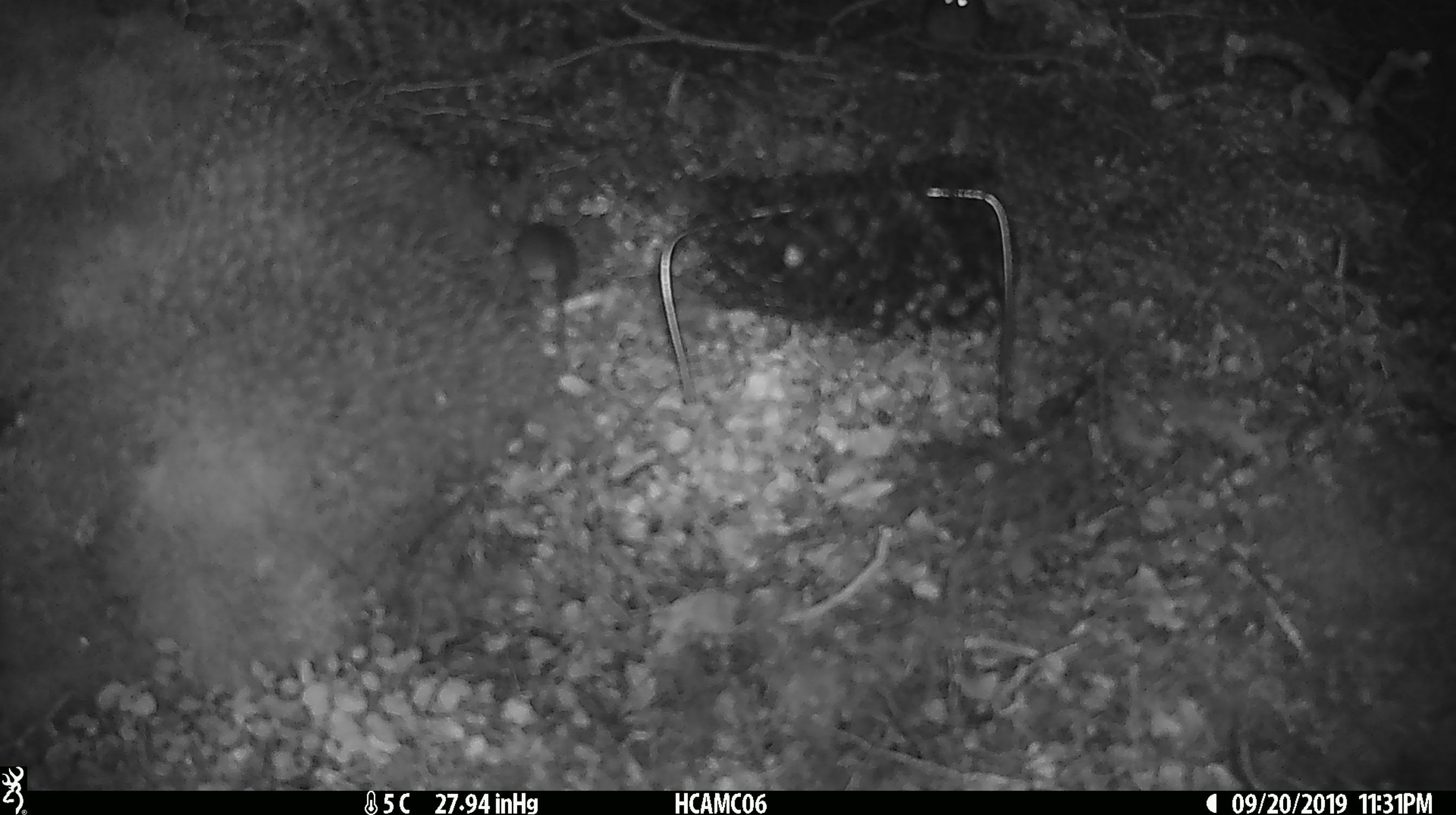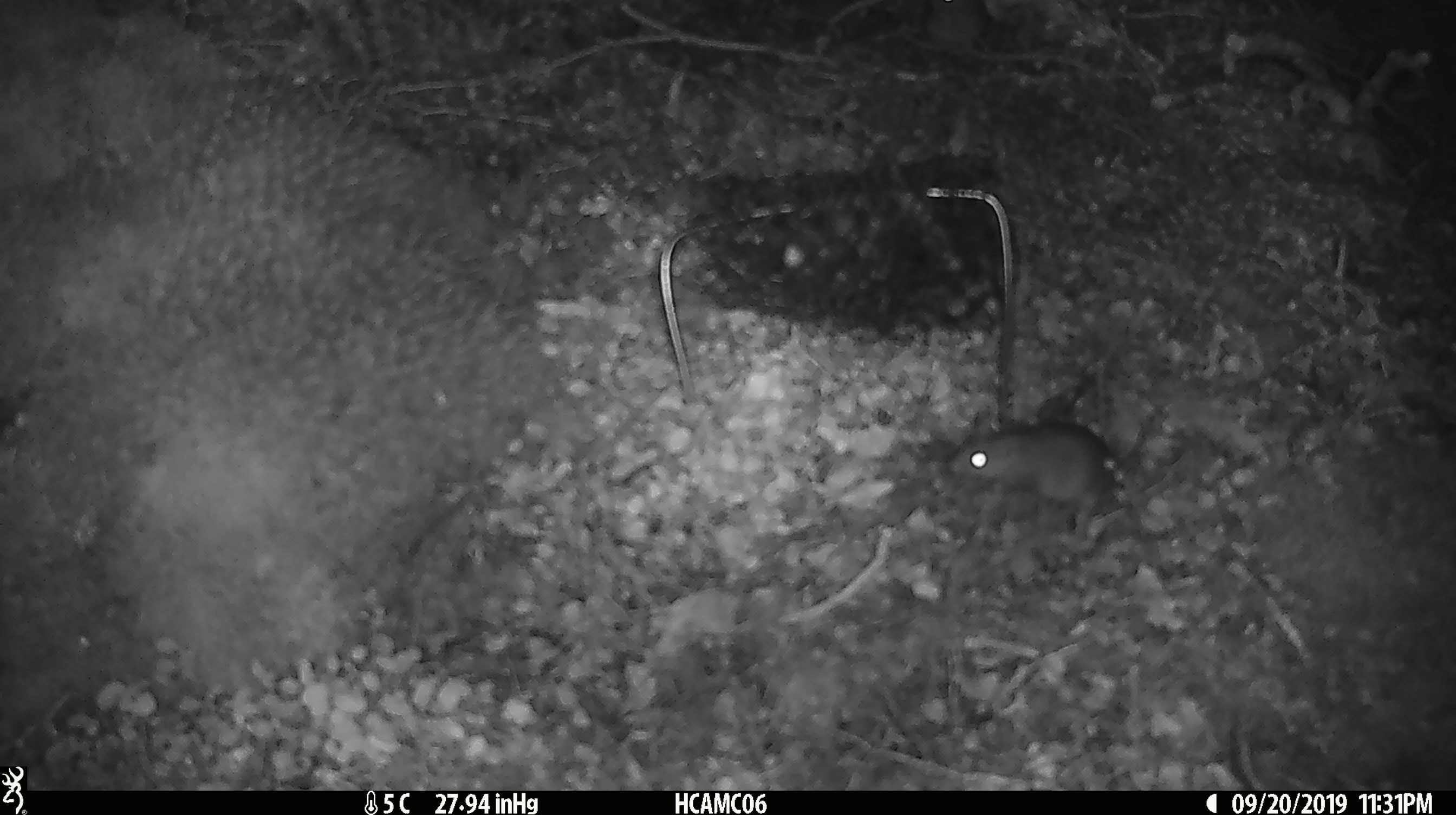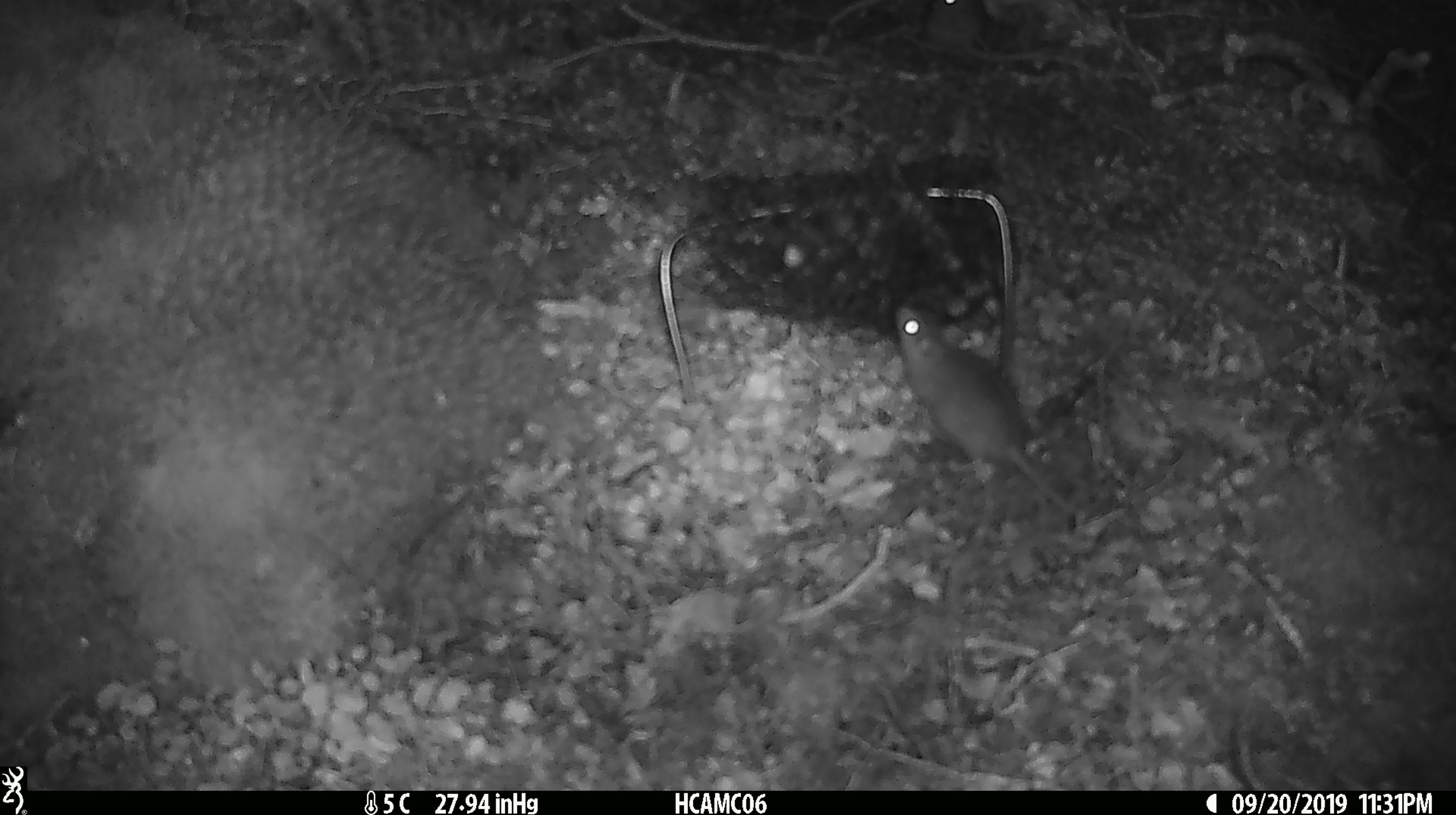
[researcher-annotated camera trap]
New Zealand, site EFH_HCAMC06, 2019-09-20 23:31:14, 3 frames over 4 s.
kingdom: Animalia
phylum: Chordata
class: Mammalia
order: Rodentia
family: Muridae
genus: Mus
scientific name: Mus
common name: mouse